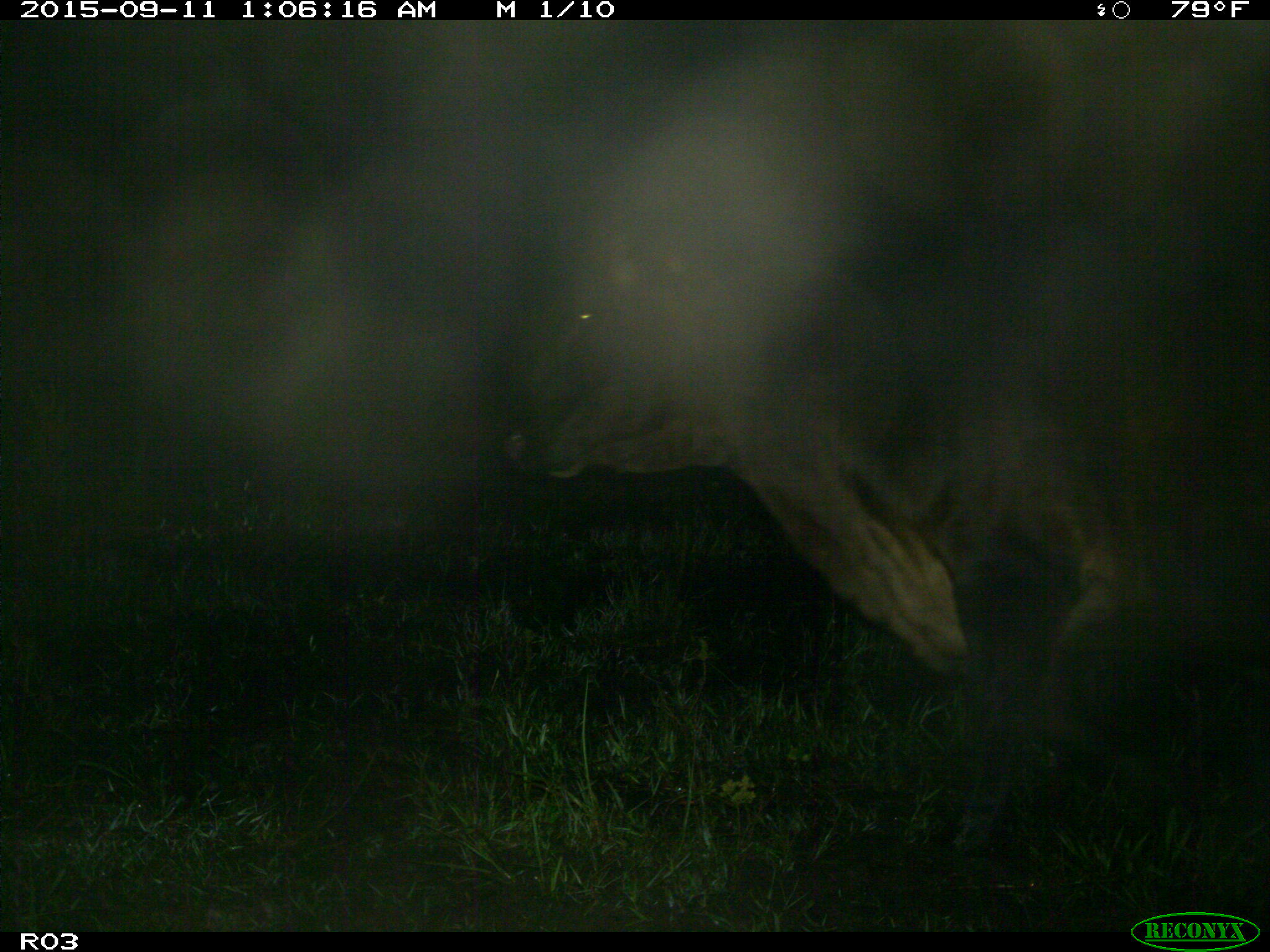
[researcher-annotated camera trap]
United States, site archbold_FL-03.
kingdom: Animalia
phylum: Chordata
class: Mammalia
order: Artiodactyla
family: Bovidae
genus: Bos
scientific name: Bos taurus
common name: domestic cow